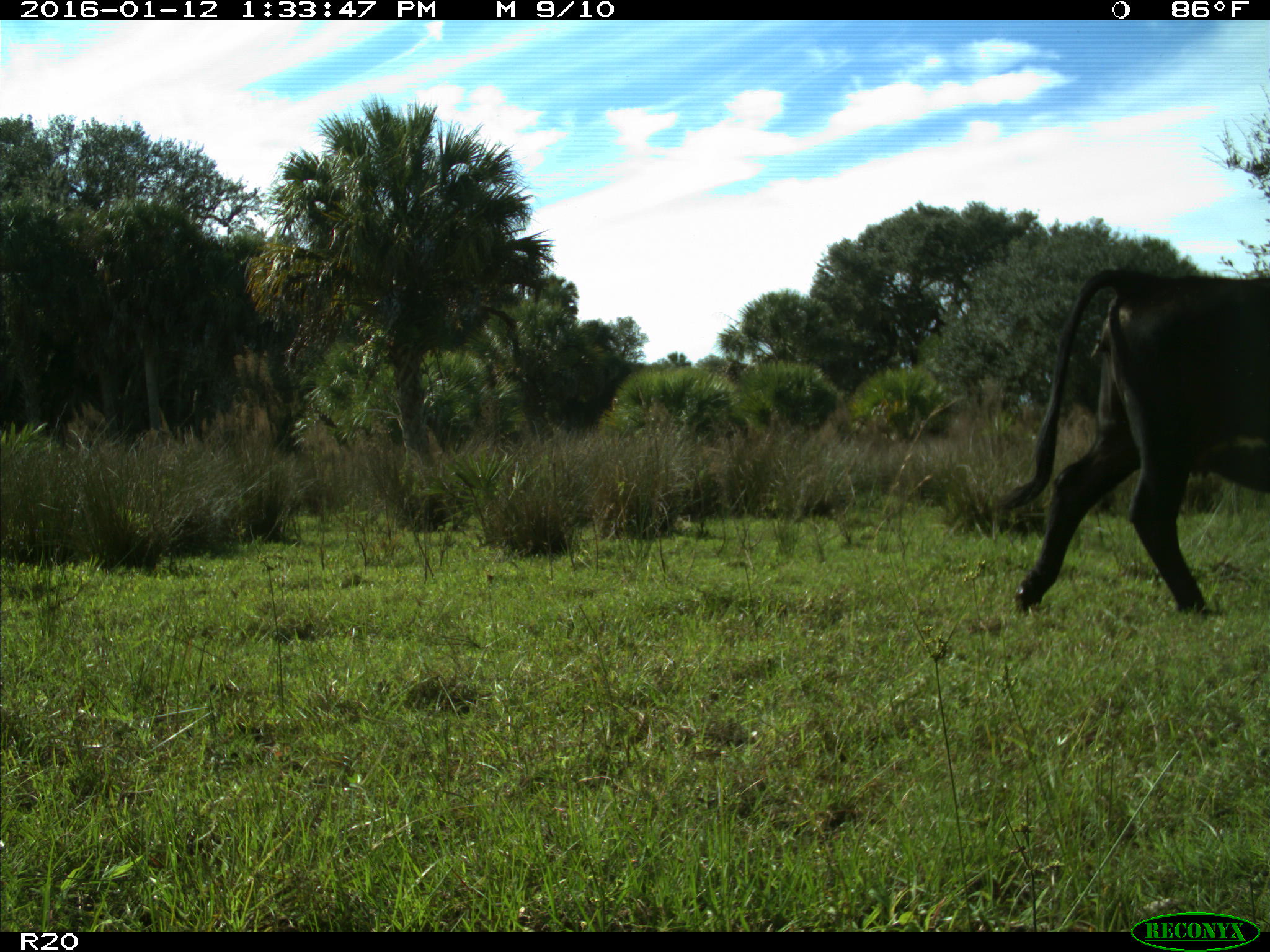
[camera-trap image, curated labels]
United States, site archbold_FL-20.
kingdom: Animalia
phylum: Chordata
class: Mammalia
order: Artiodactyla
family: Bovidae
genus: Bos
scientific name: Bos taurus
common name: domestic cow